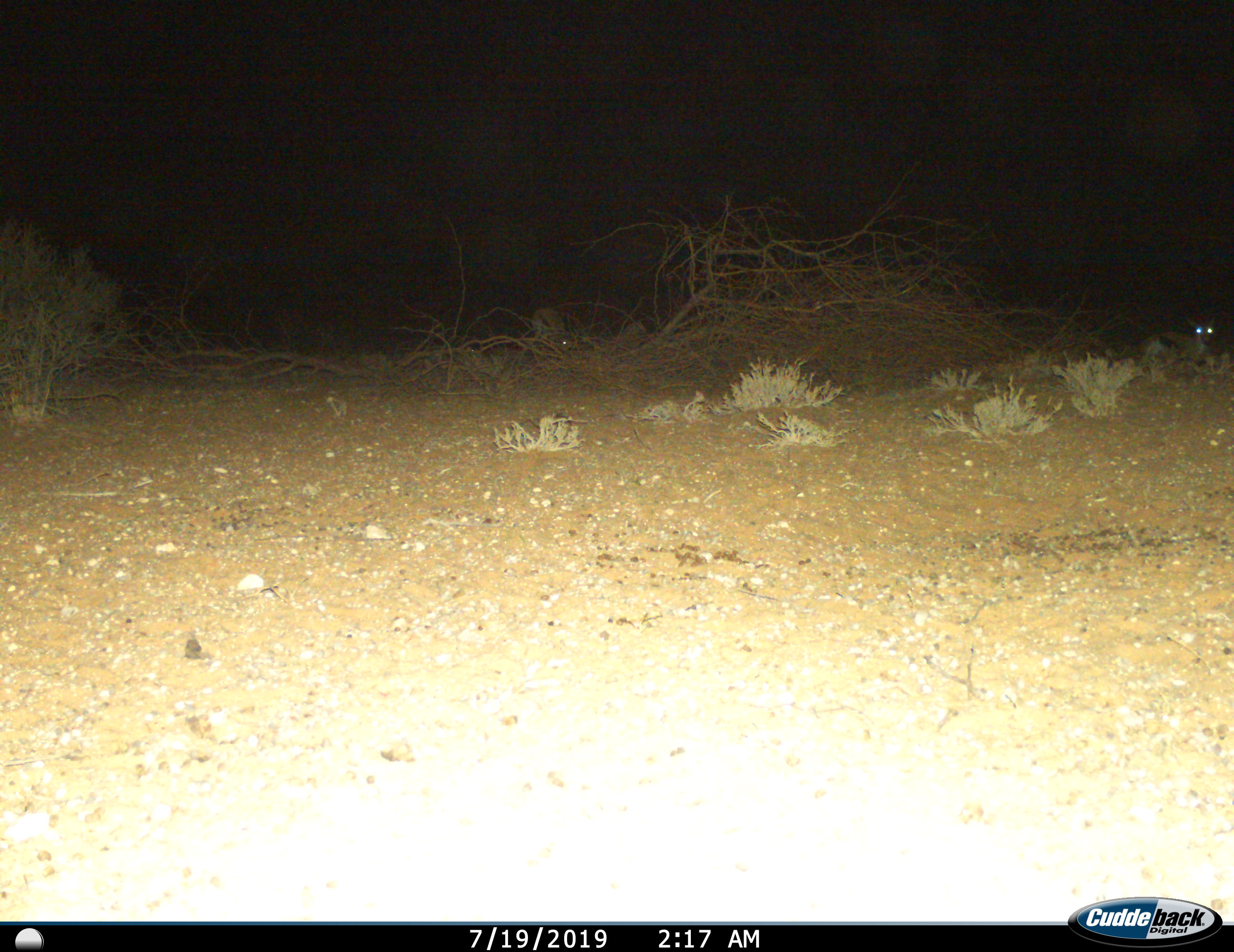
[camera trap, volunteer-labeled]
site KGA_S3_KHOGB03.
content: unidentified animal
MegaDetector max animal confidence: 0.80